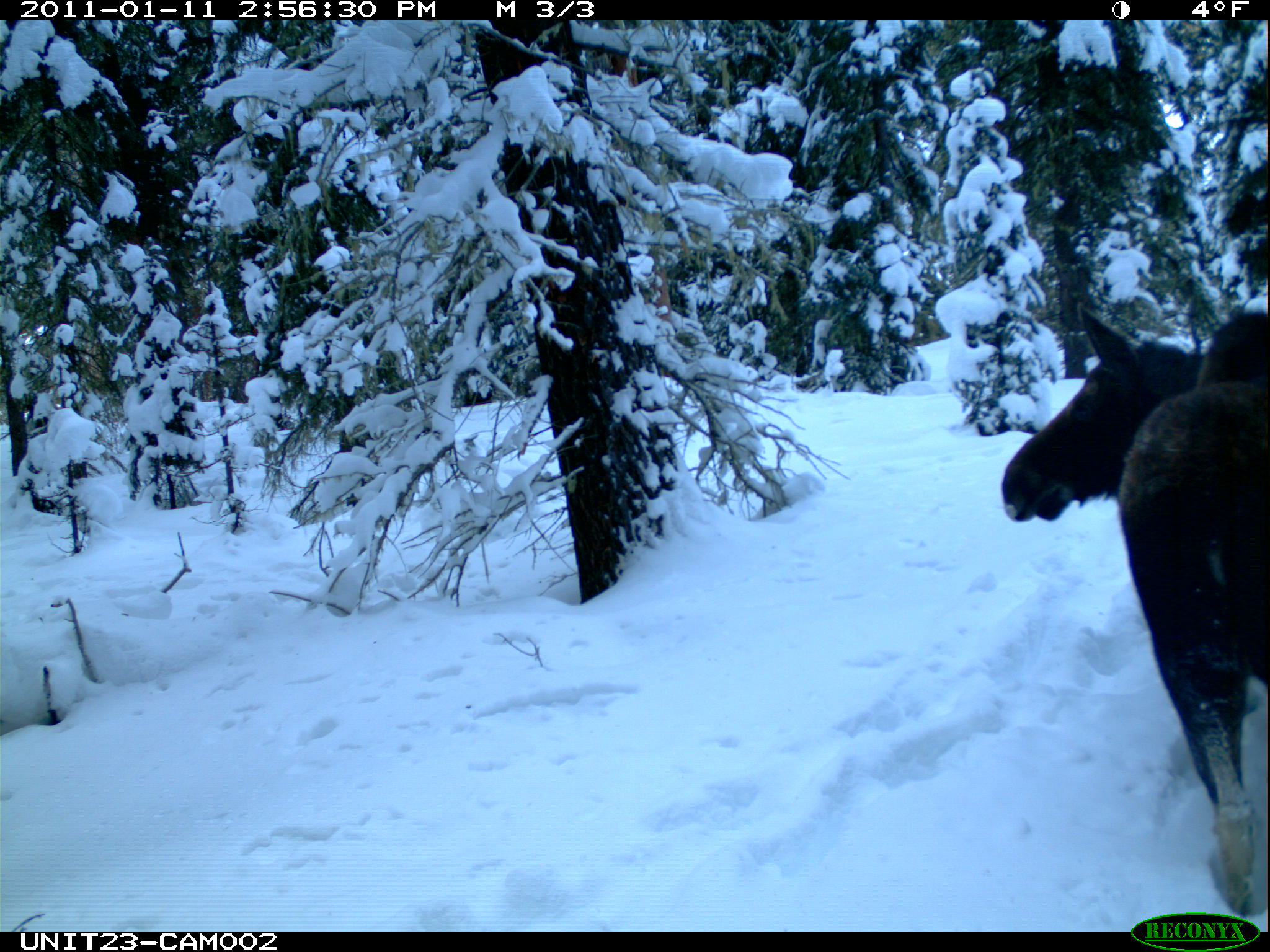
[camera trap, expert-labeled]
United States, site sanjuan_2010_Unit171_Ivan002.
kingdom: Animalia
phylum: Chordata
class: Mammalia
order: Artiodactyla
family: Cervidae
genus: Alces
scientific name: Alces alces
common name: moose